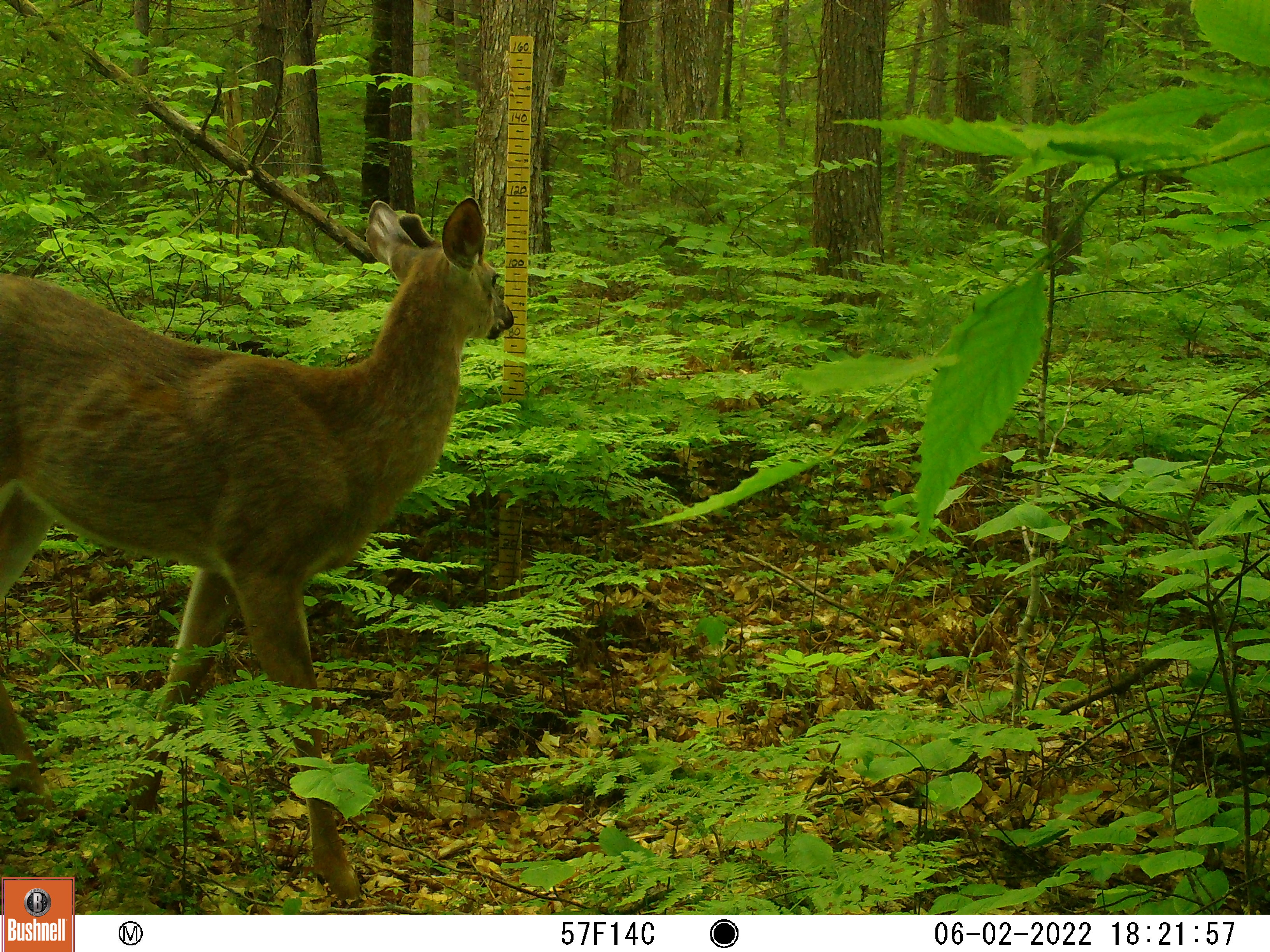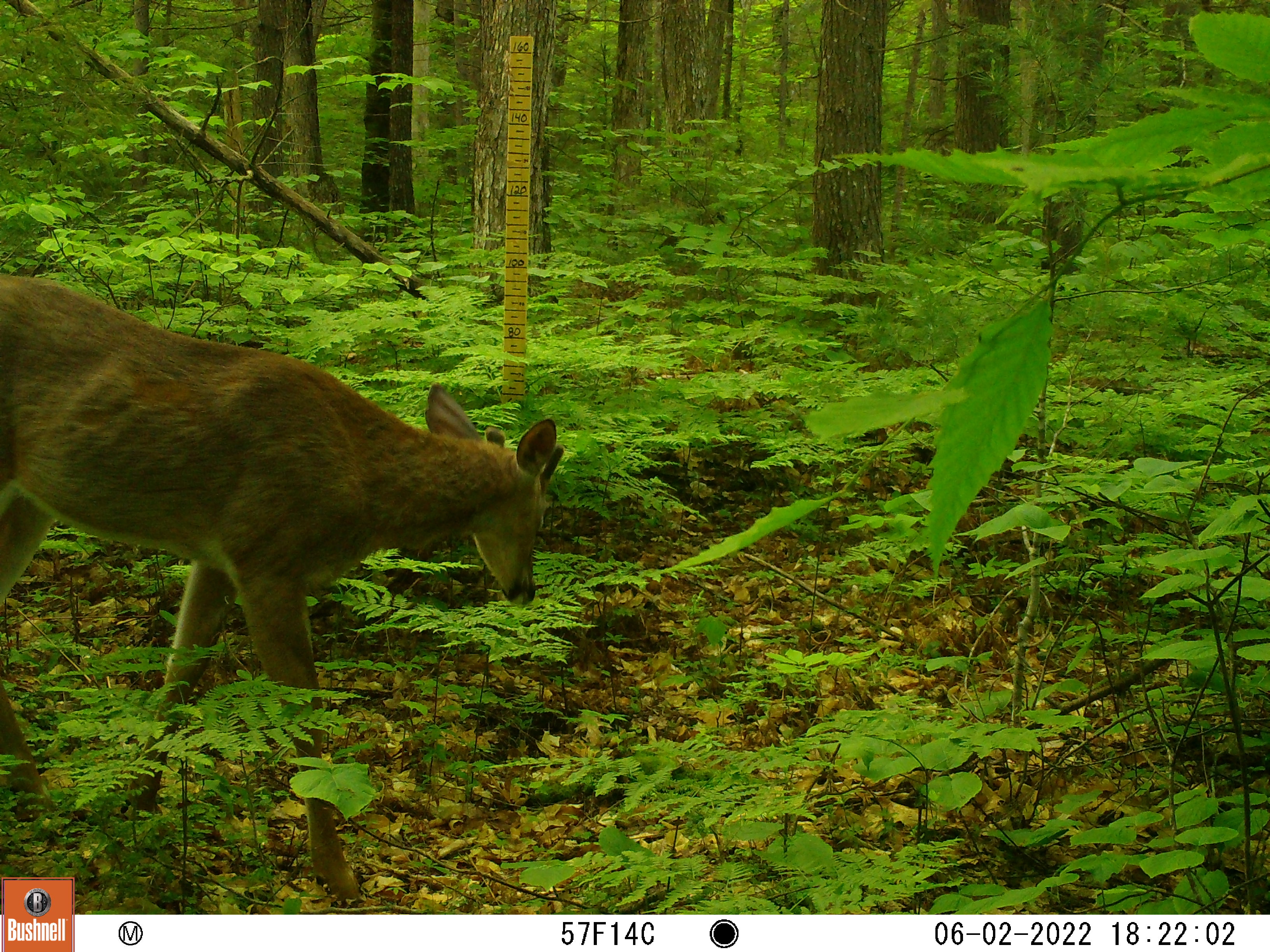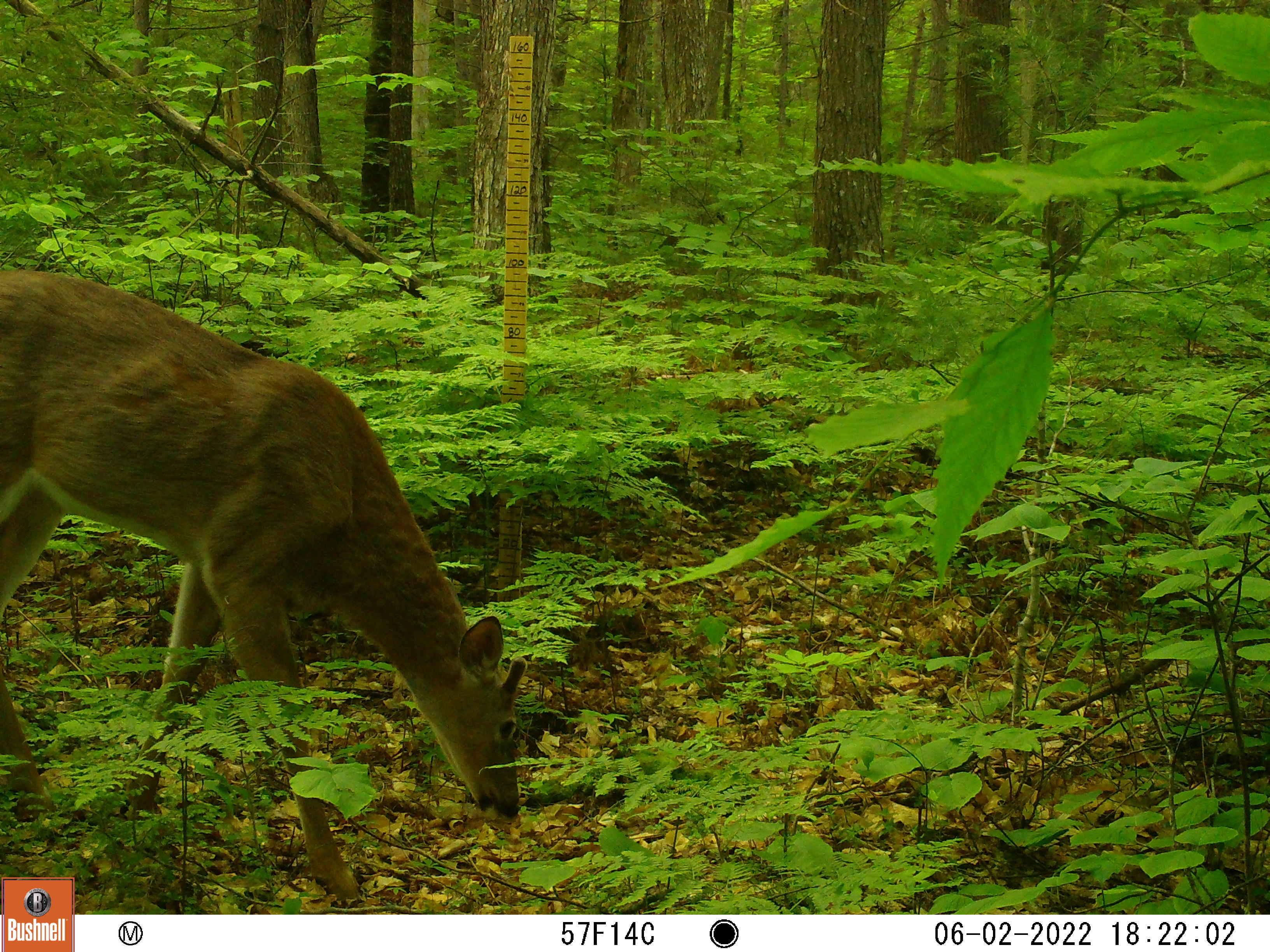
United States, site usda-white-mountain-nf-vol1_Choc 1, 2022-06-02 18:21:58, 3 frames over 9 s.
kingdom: Animalia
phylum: Chordata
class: Mammalia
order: Artiodactyla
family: Cervidae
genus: Odocoileus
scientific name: Odocoileus virginianus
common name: white-tailed deer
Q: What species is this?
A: White-tailed deer (Odocoileus virginianus).